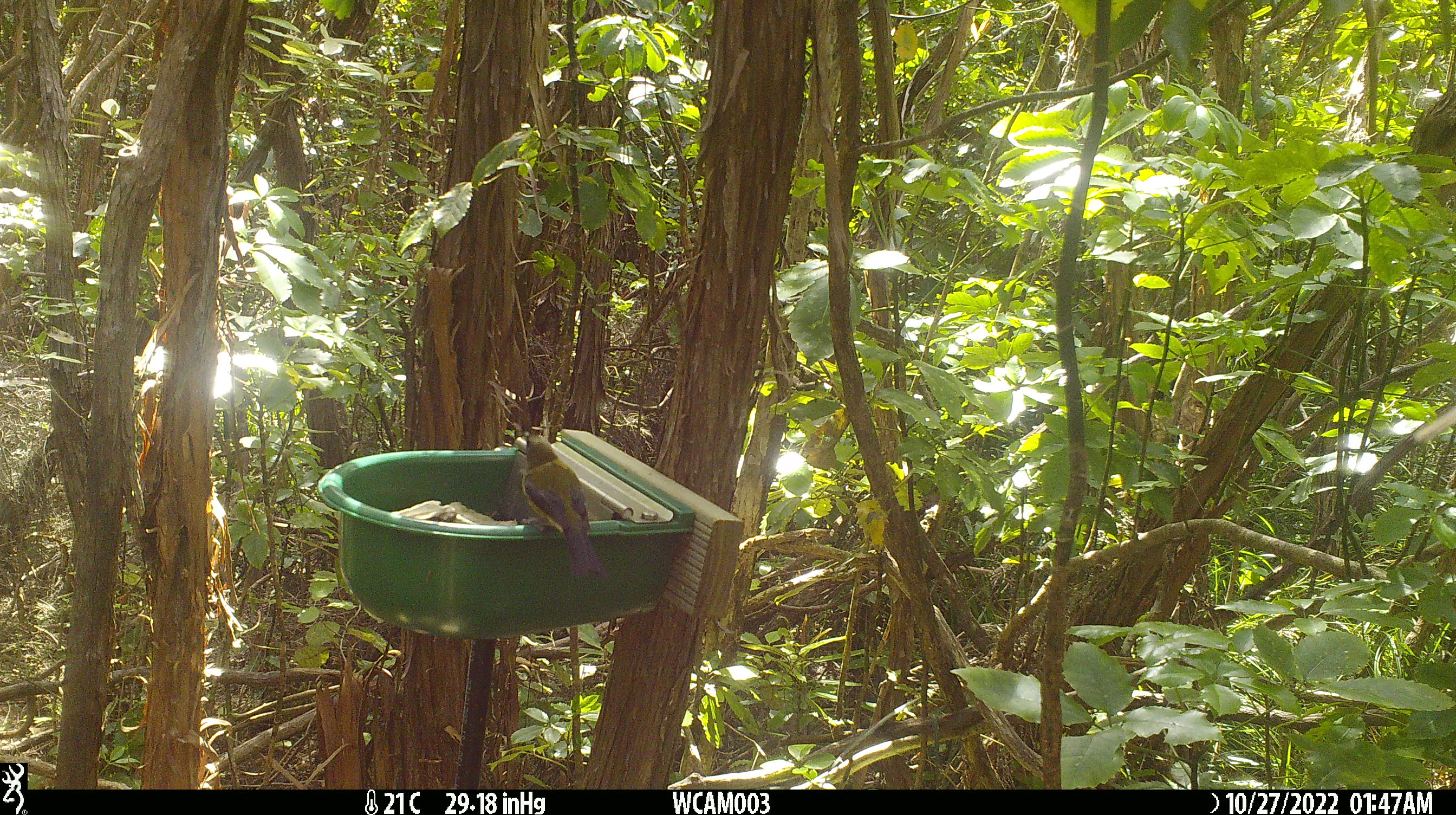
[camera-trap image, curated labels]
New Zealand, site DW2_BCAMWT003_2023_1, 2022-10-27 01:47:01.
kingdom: Animalia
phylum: Chordata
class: Aves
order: Passeriformes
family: Meliphagidae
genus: Anthornis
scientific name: Anthornis melanura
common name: new zealand bellbird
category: bellbird